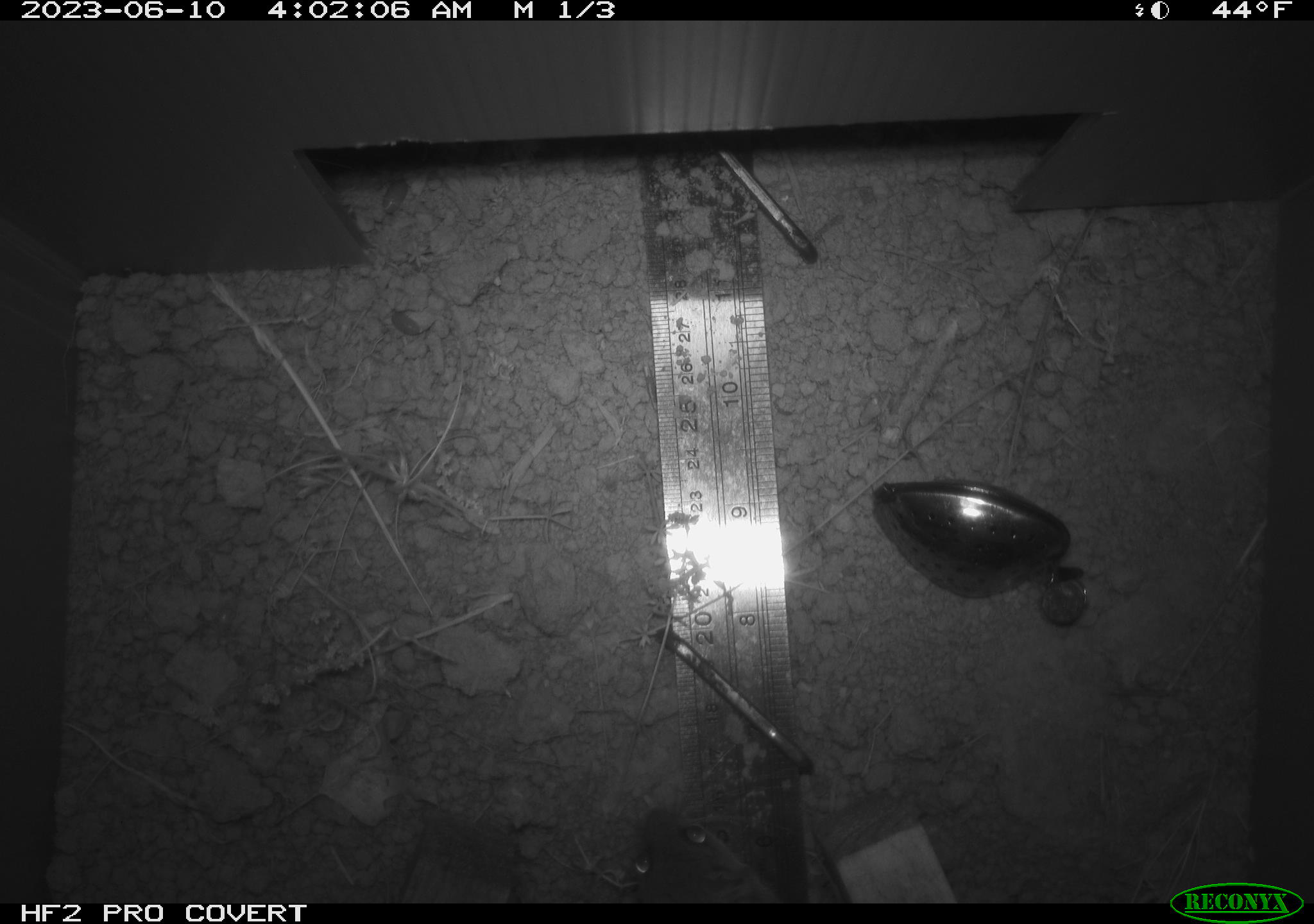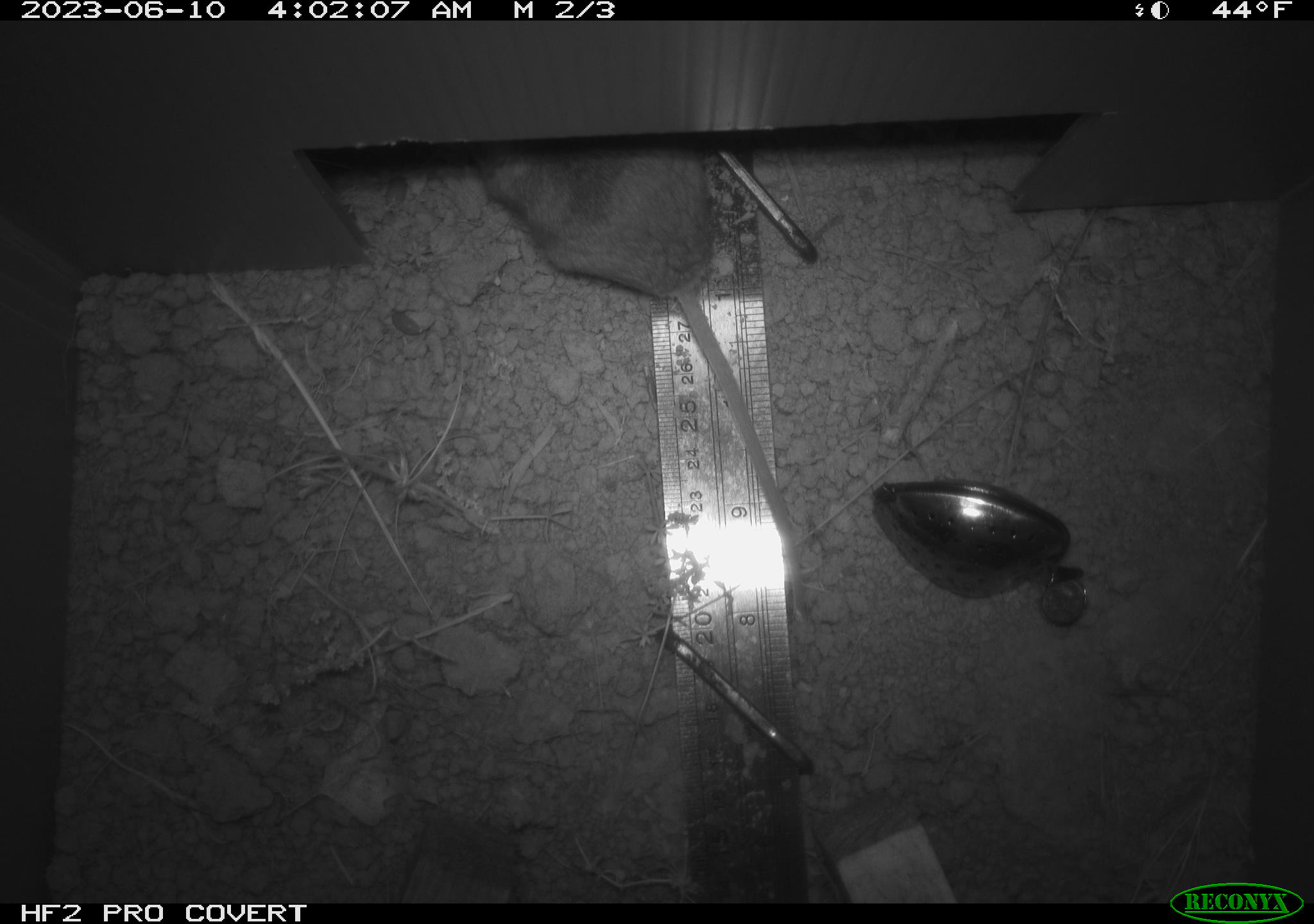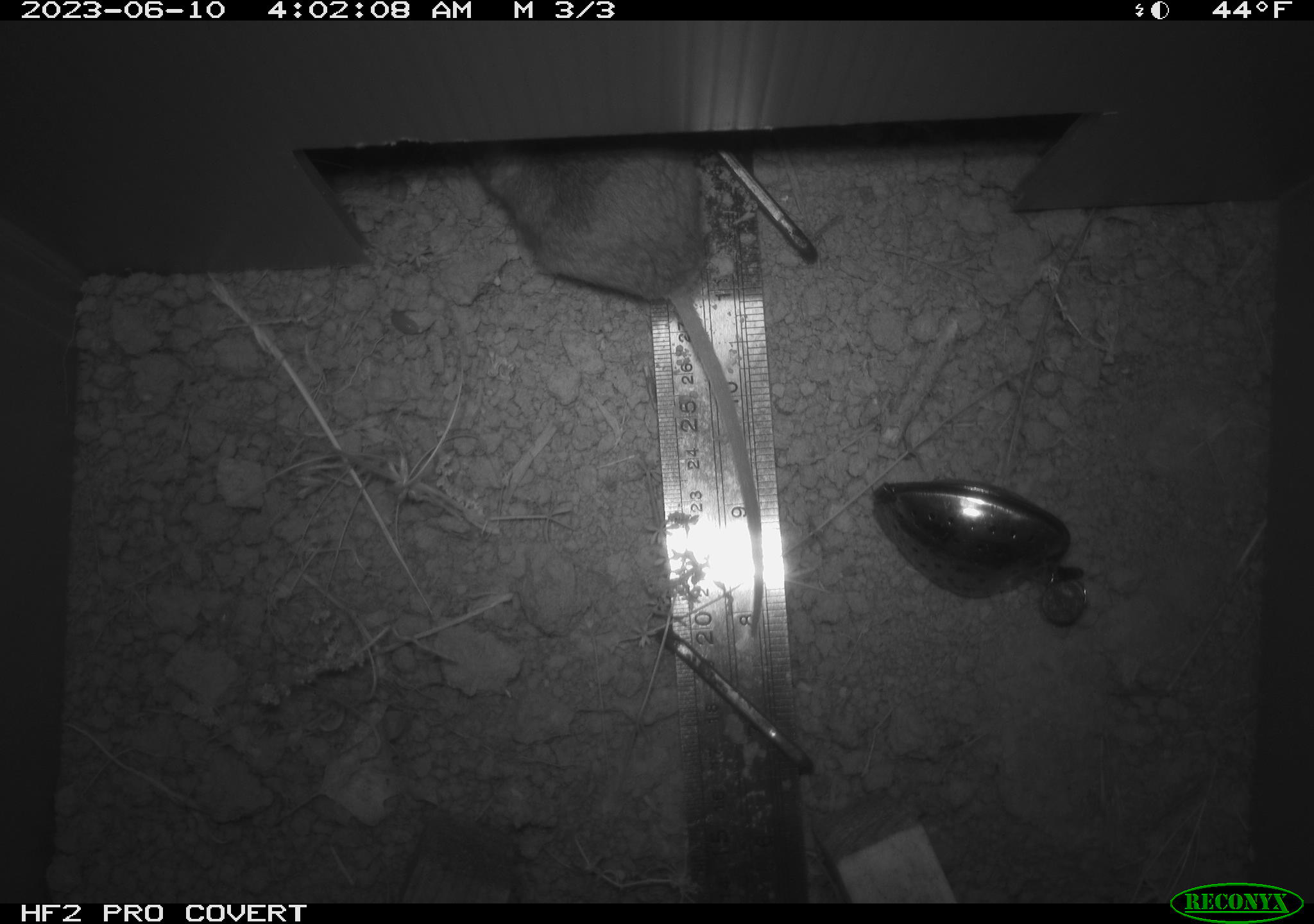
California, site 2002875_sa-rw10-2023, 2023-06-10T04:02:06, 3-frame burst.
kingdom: Animalia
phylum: Chordata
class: Mammalia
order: Rodentia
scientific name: Rodentia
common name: rodent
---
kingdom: Animalia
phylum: Chordata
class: Mammalia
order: Rodentia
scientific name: Rodentia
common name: mouse species